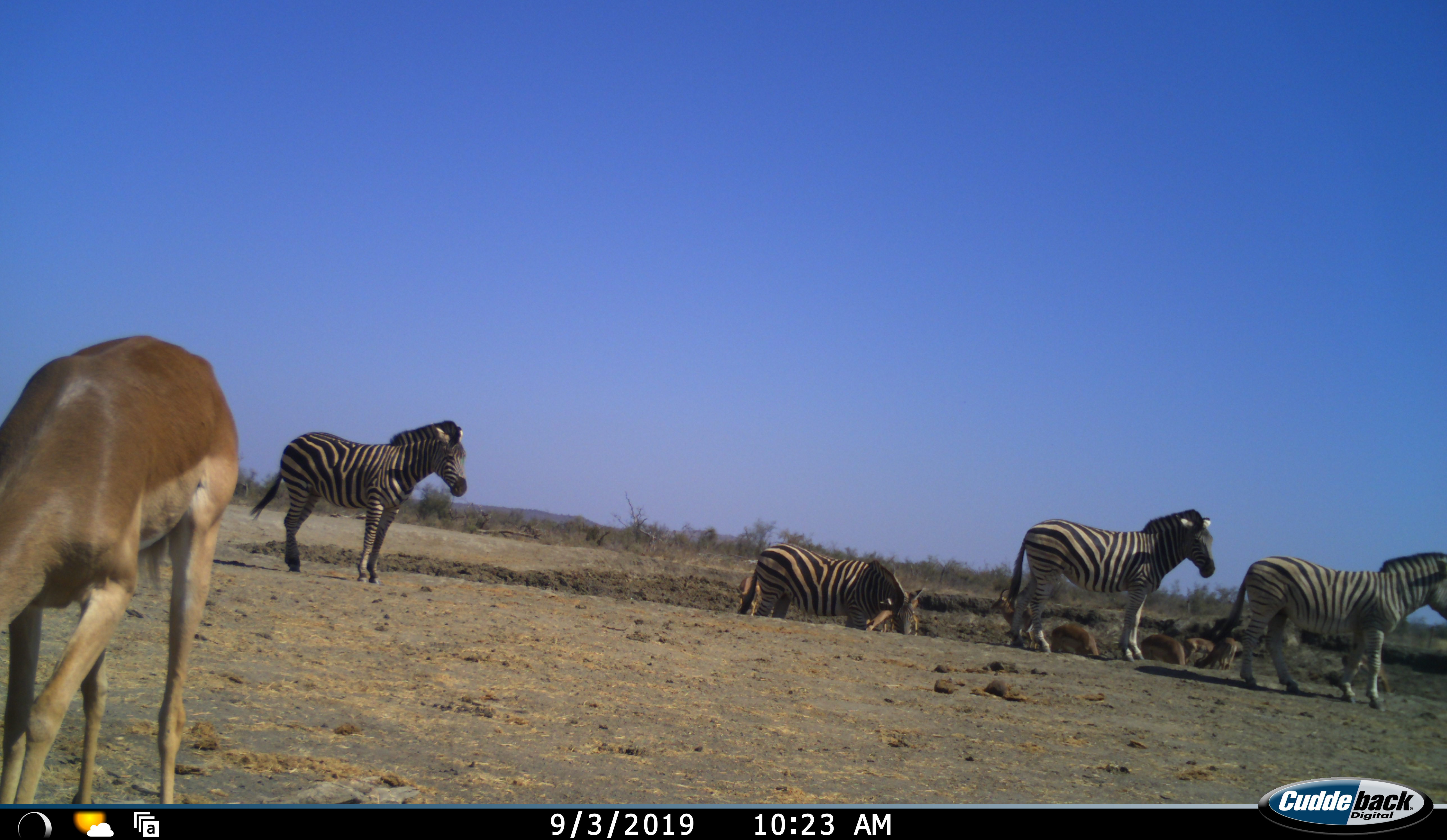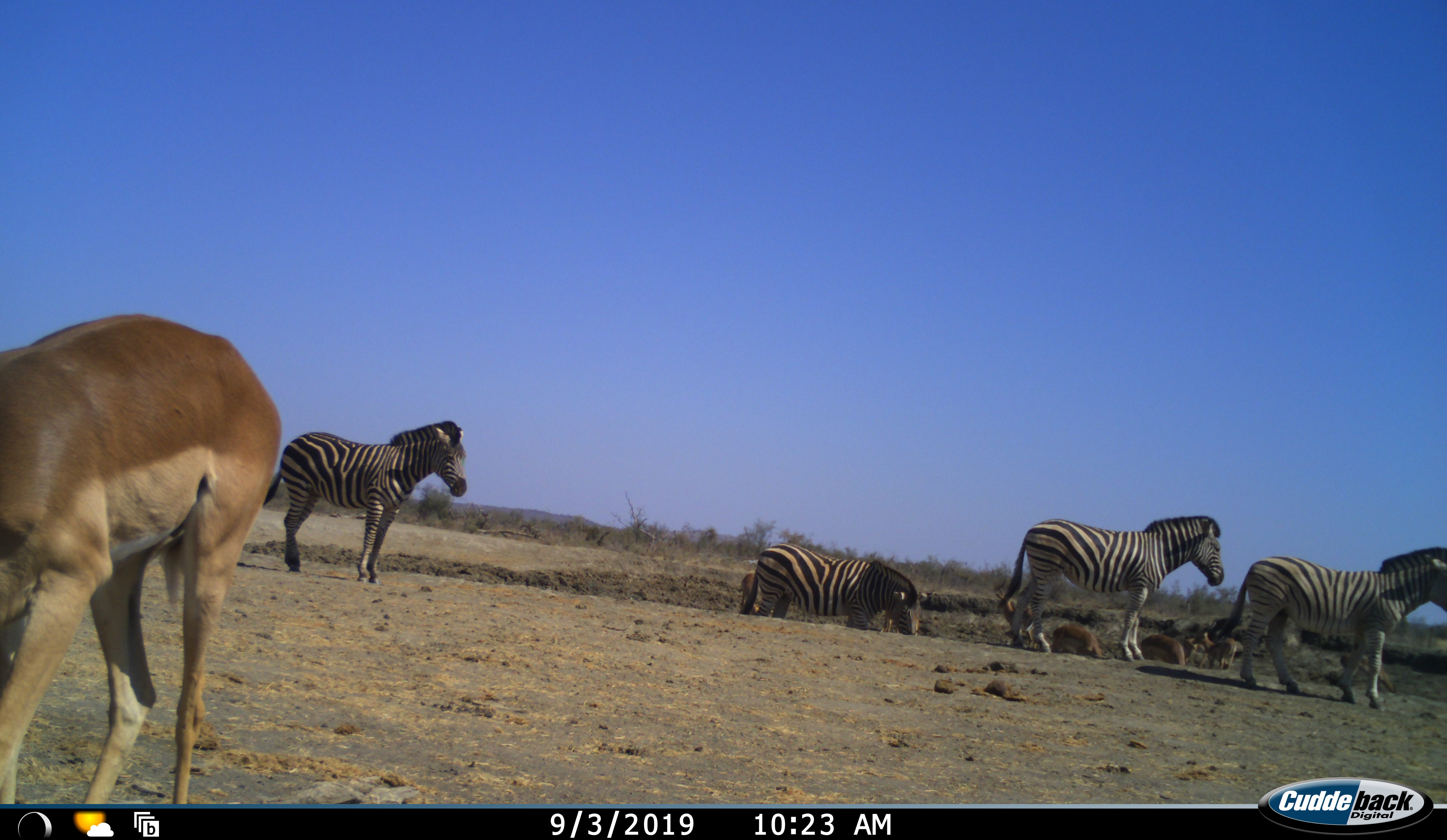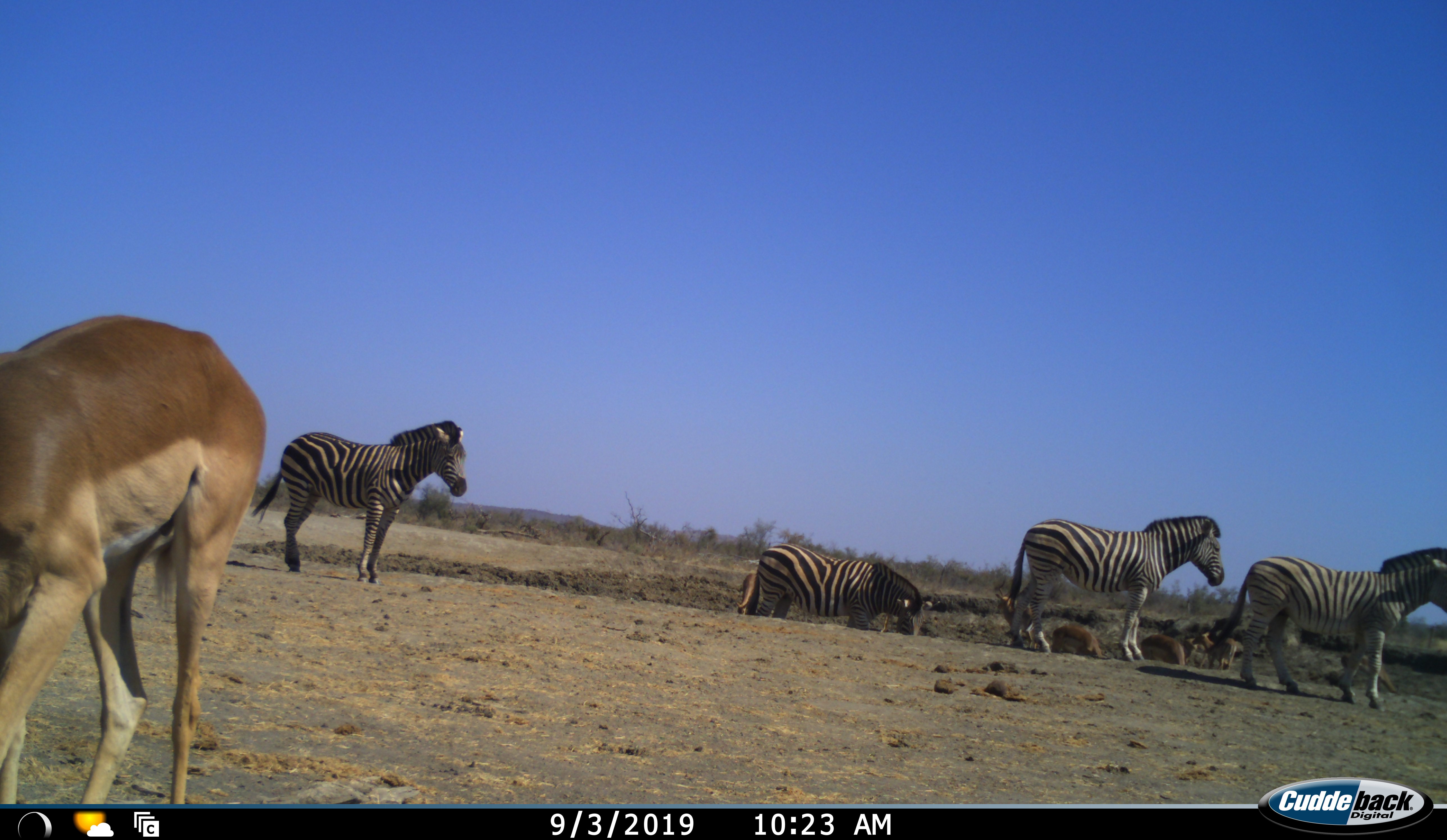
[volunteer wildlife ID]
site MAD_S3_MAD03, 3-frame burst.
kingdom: Animalia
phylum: Chordata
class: Mammalia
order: Artiodactyla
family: Bovidae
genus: Aepyceros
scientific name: Aepyceros melampus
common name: impala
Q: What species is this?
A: Impala (Aepyceros melampus).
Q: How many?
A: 4.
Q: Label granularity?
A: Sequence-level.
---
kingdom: Animalia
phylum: Chordata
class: Mammalia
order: Perissodactyla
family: Equidae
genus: Equus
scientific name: Equus quagga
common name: plains zebra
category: zebraplains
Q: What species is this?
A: Zebraplains (plains zebra) (Equus quagga).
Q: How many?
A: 4.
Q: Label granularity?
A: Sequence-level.